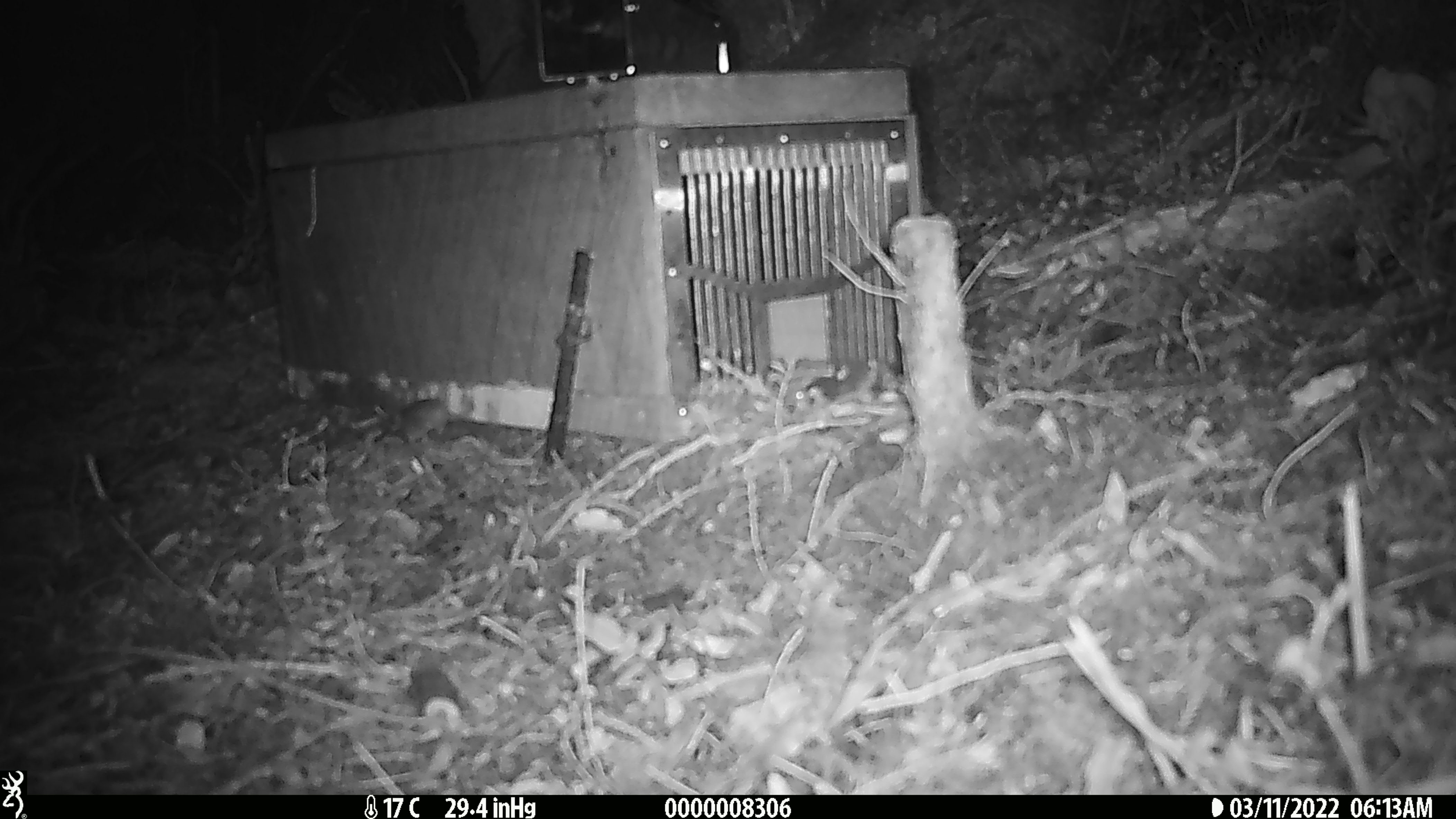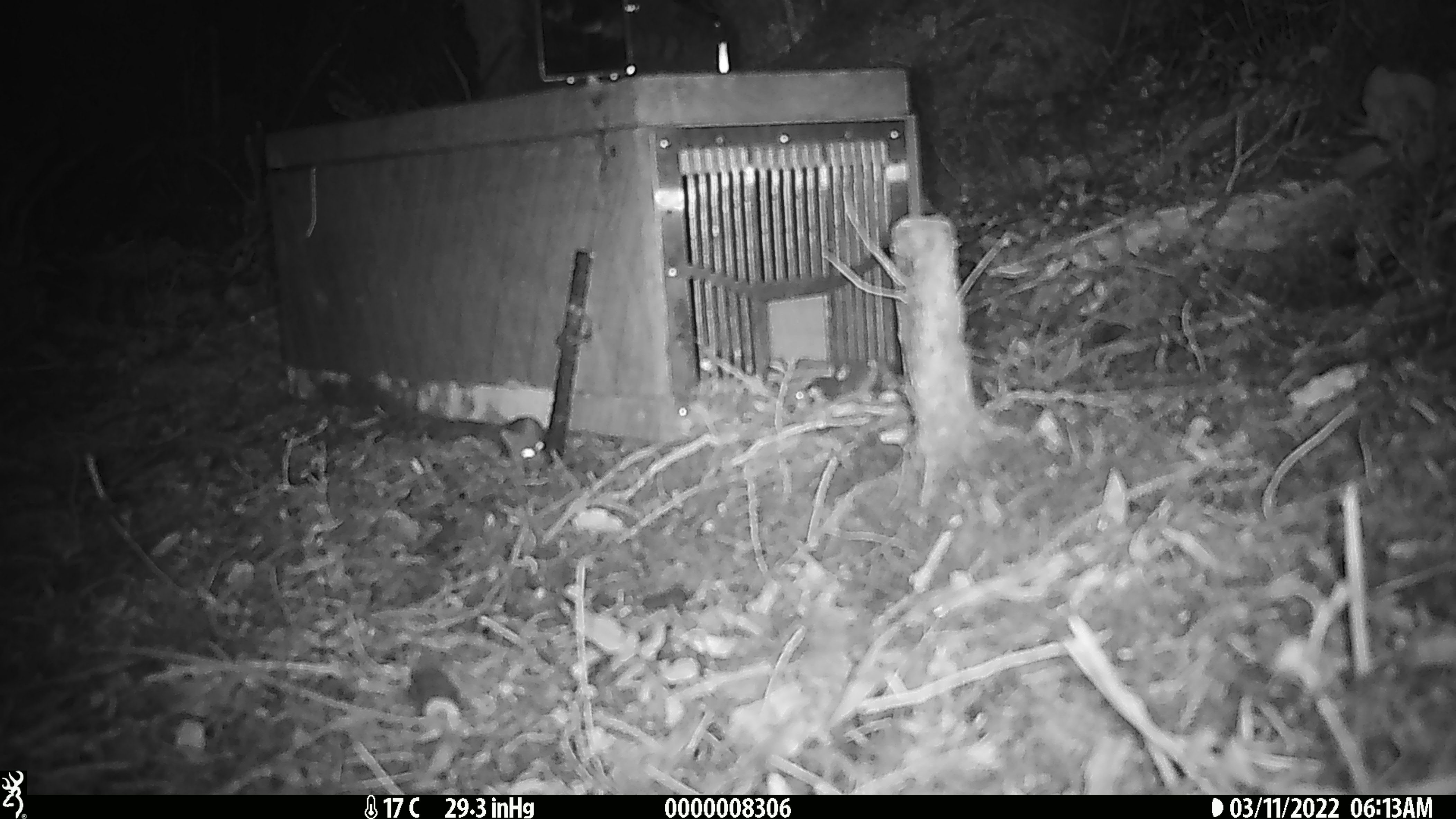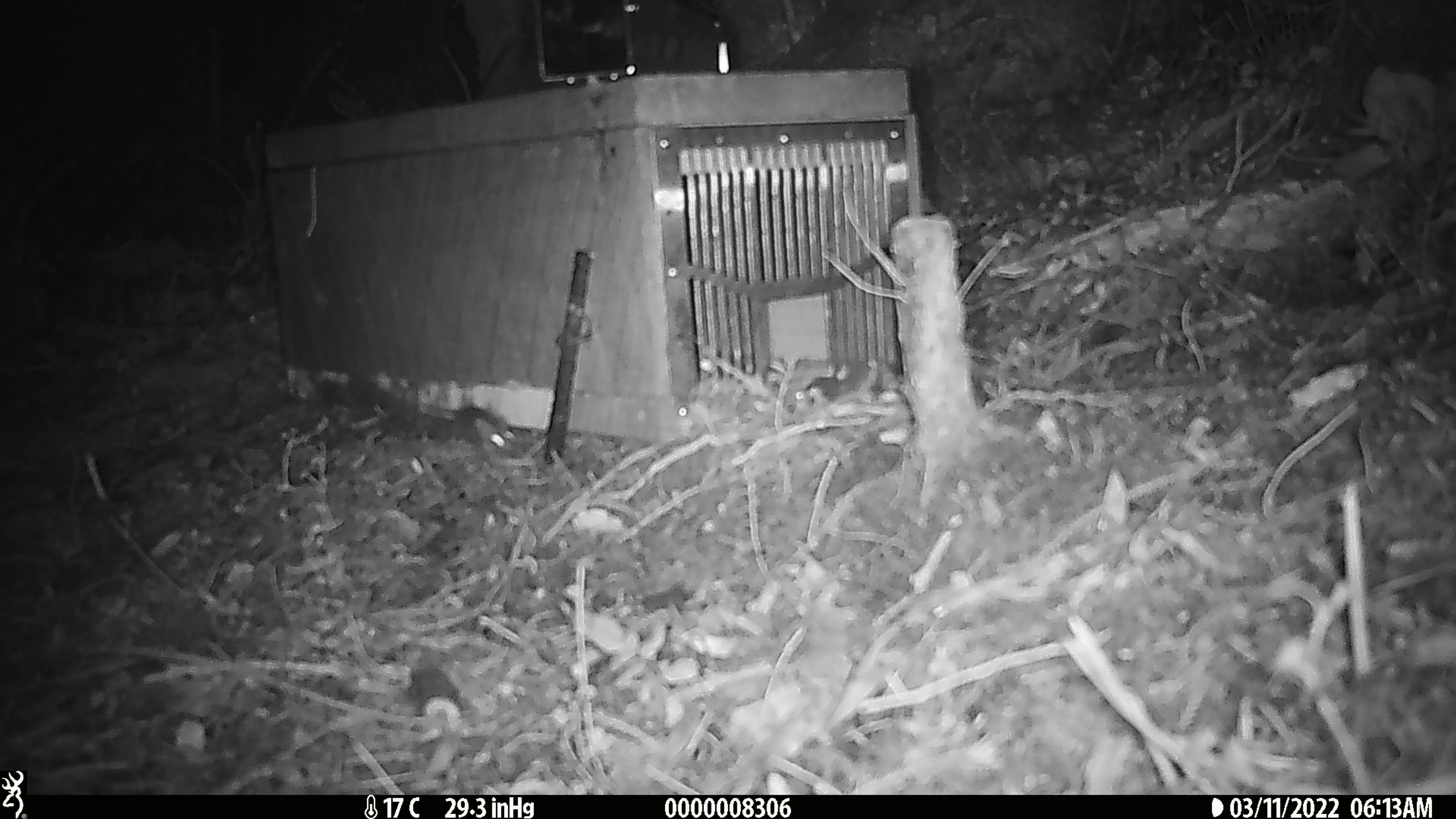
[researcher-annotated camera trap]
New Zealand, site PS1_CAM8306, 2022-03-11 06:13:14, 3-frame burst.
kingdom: Animalia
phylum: Chordata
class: Mammalia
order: Rodentia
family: Muridae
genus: Mus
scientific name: Mus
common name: mouse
Mouse (Mus).